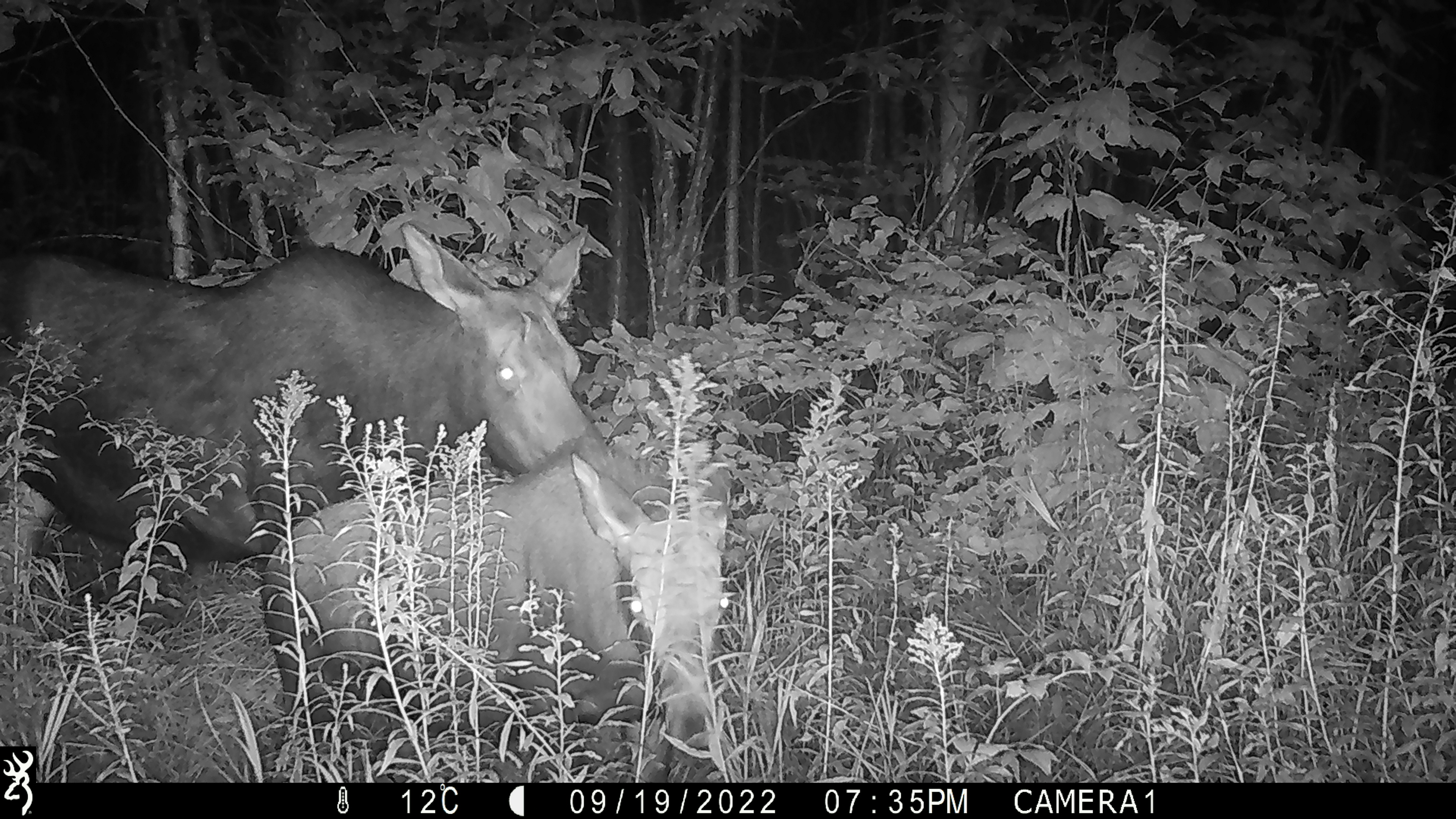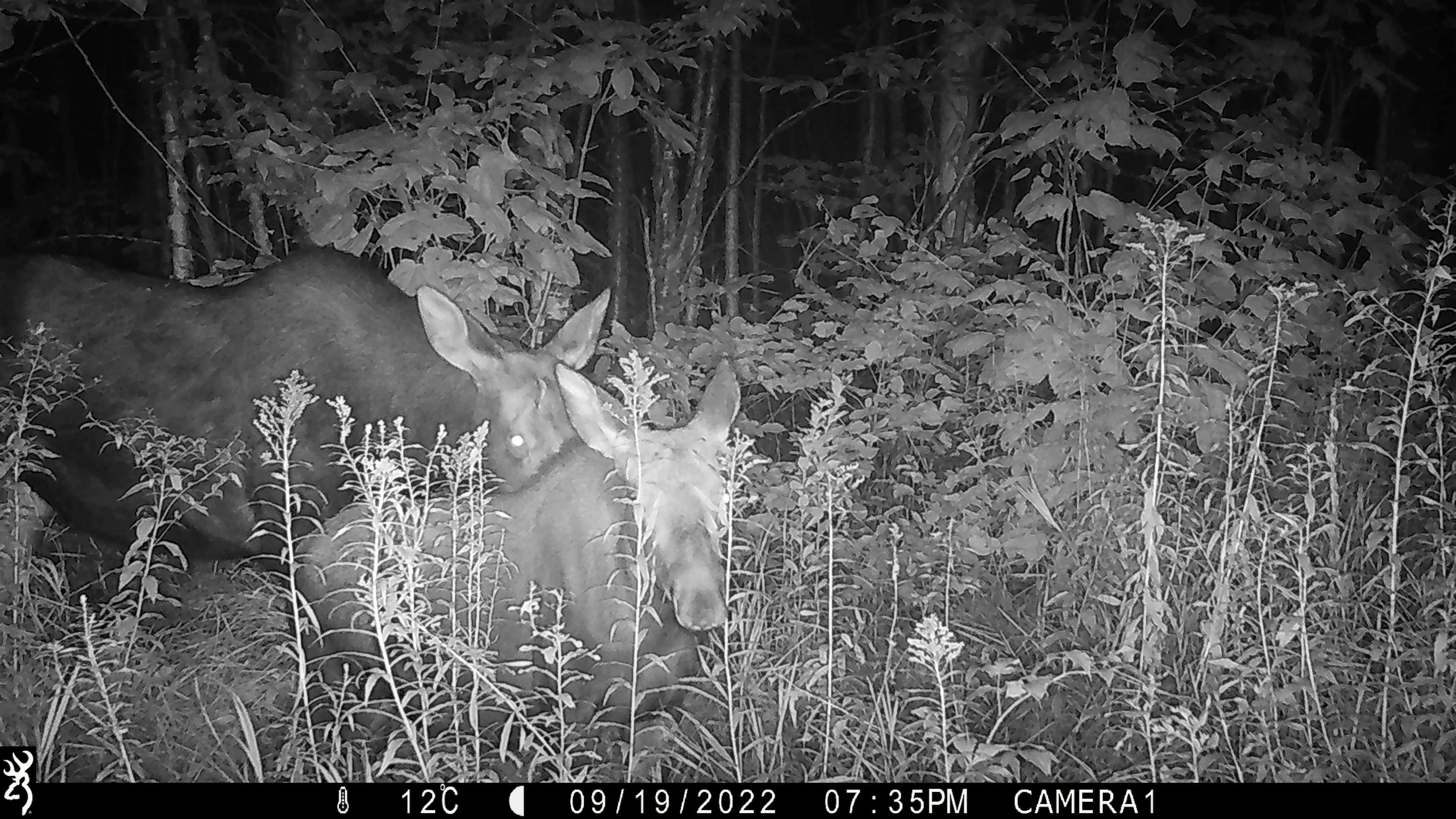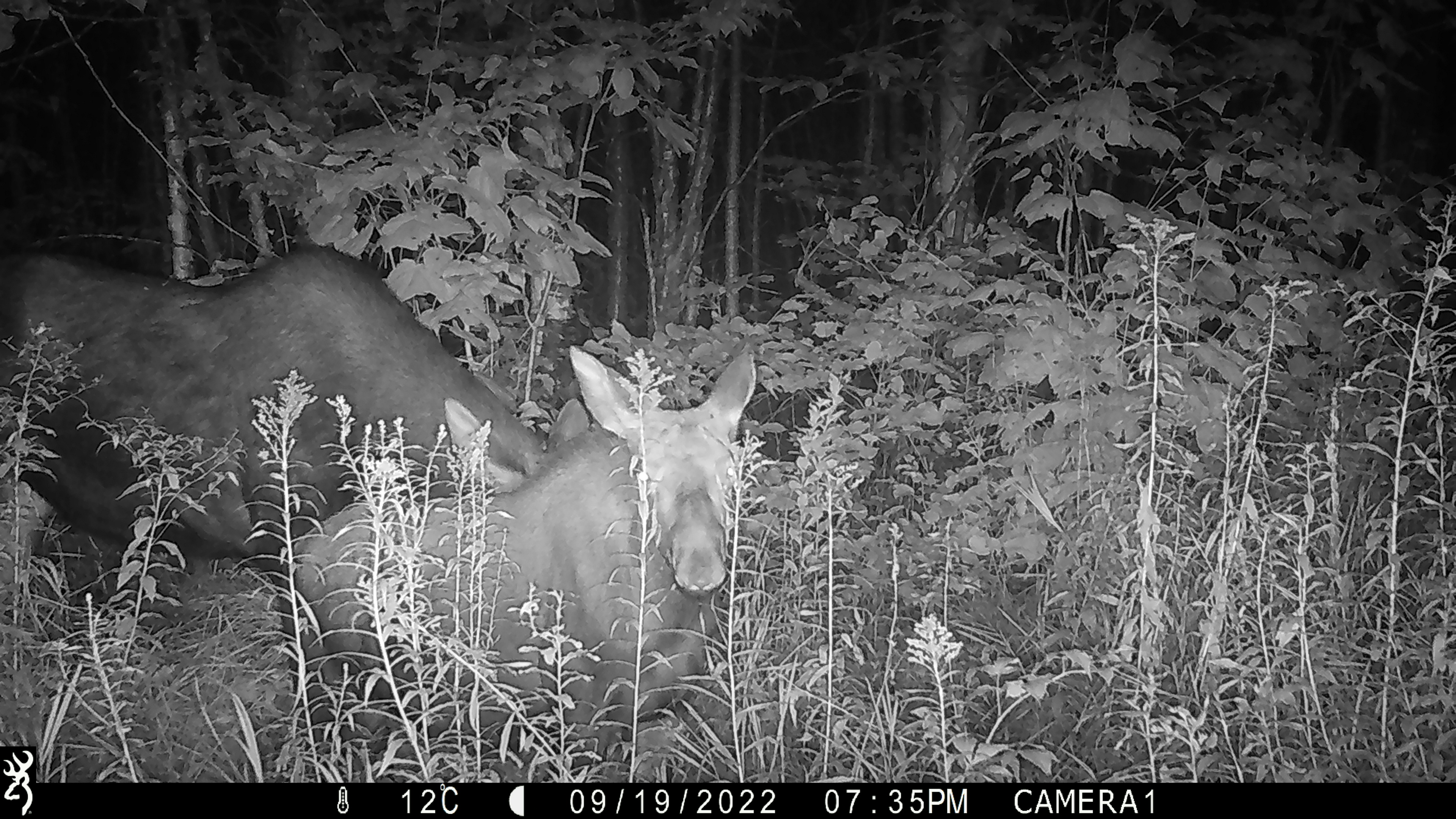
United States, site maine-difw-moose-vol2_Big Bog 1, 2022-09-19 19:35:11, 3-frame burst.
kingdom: Animalia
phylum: Chordata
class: Mammalia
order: Artiodactyla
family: Cervidae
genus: Alces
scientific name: Alces alces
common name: moose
Moose (Alces alces).